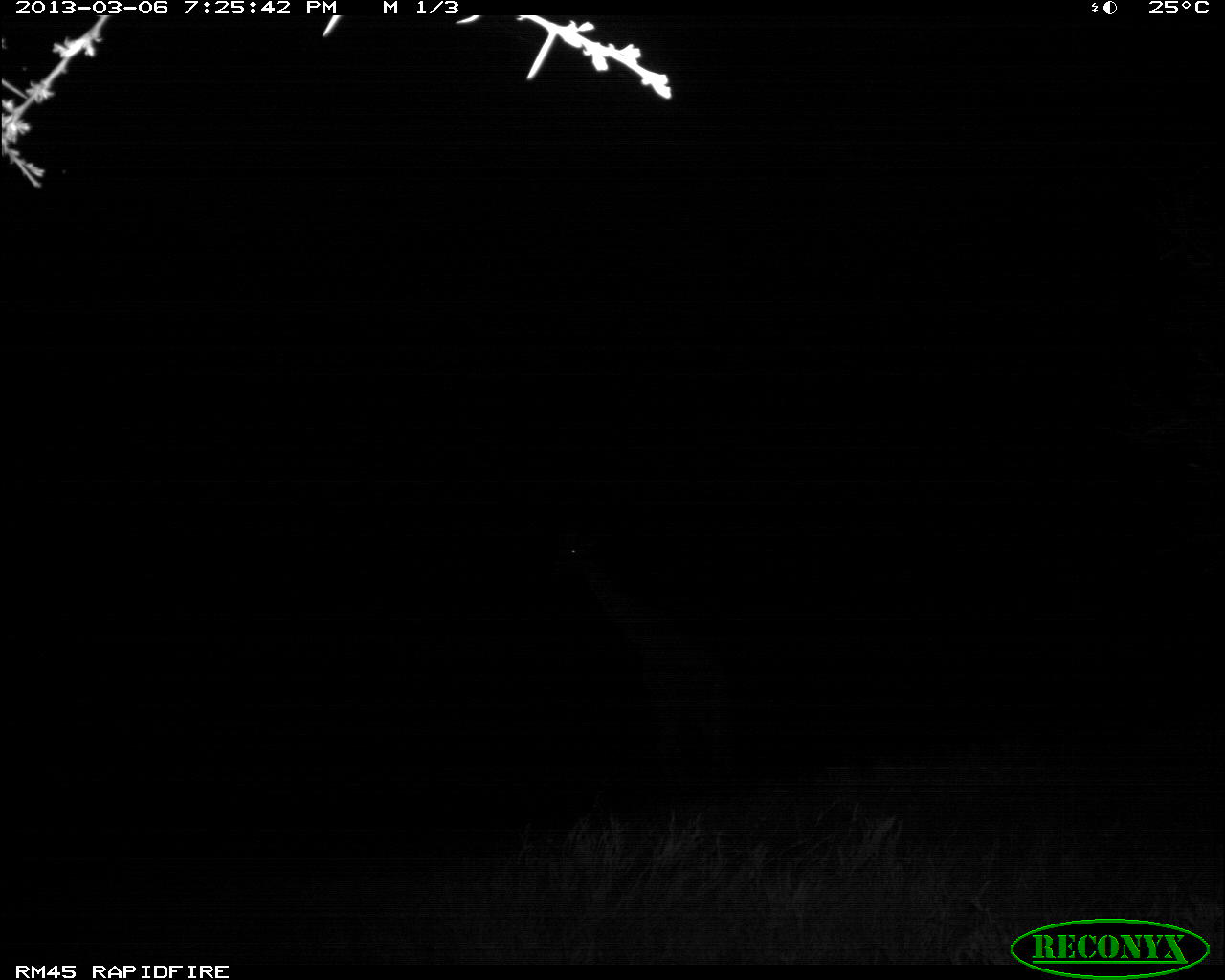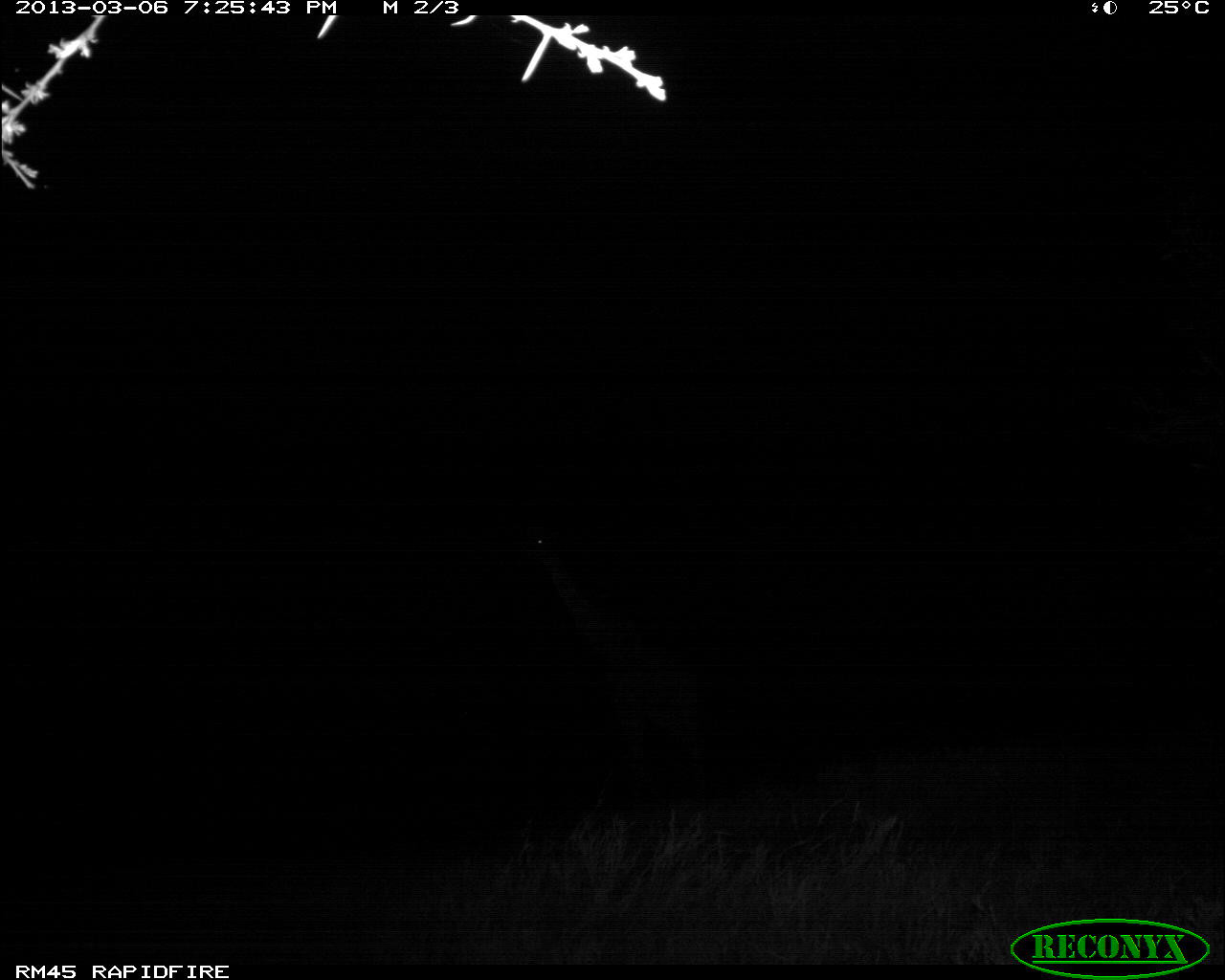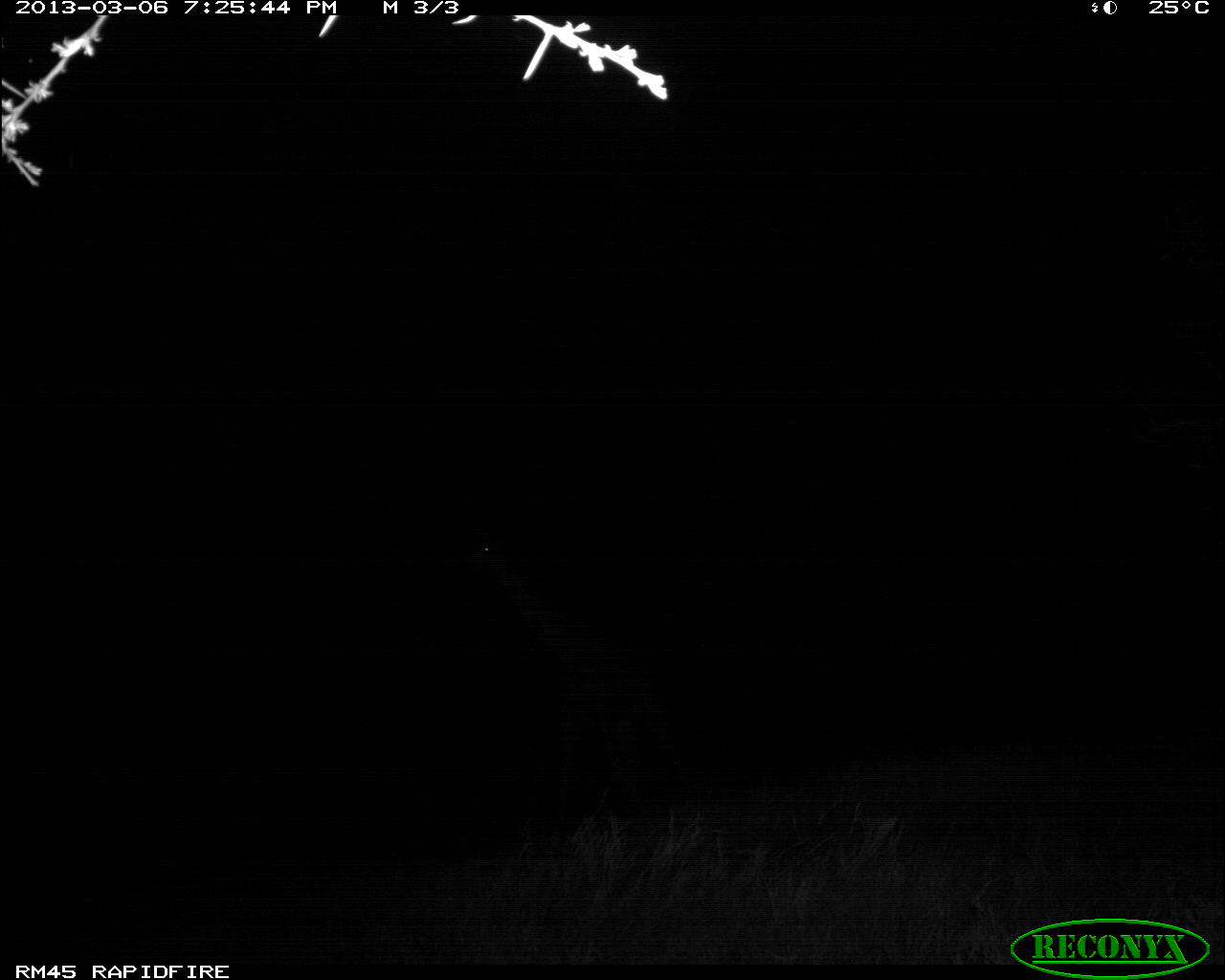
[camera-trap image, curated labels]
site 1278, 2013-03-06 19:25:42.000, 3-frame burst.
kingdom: Animalia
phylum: Chordata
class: Mammalia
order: Artiodactyla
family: Giraffidae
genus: Giraffa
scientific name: Giraffa camelopardalis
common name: giraffe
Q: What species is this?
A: Giraffa camelopardalis (giraffe).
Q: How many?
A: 1.